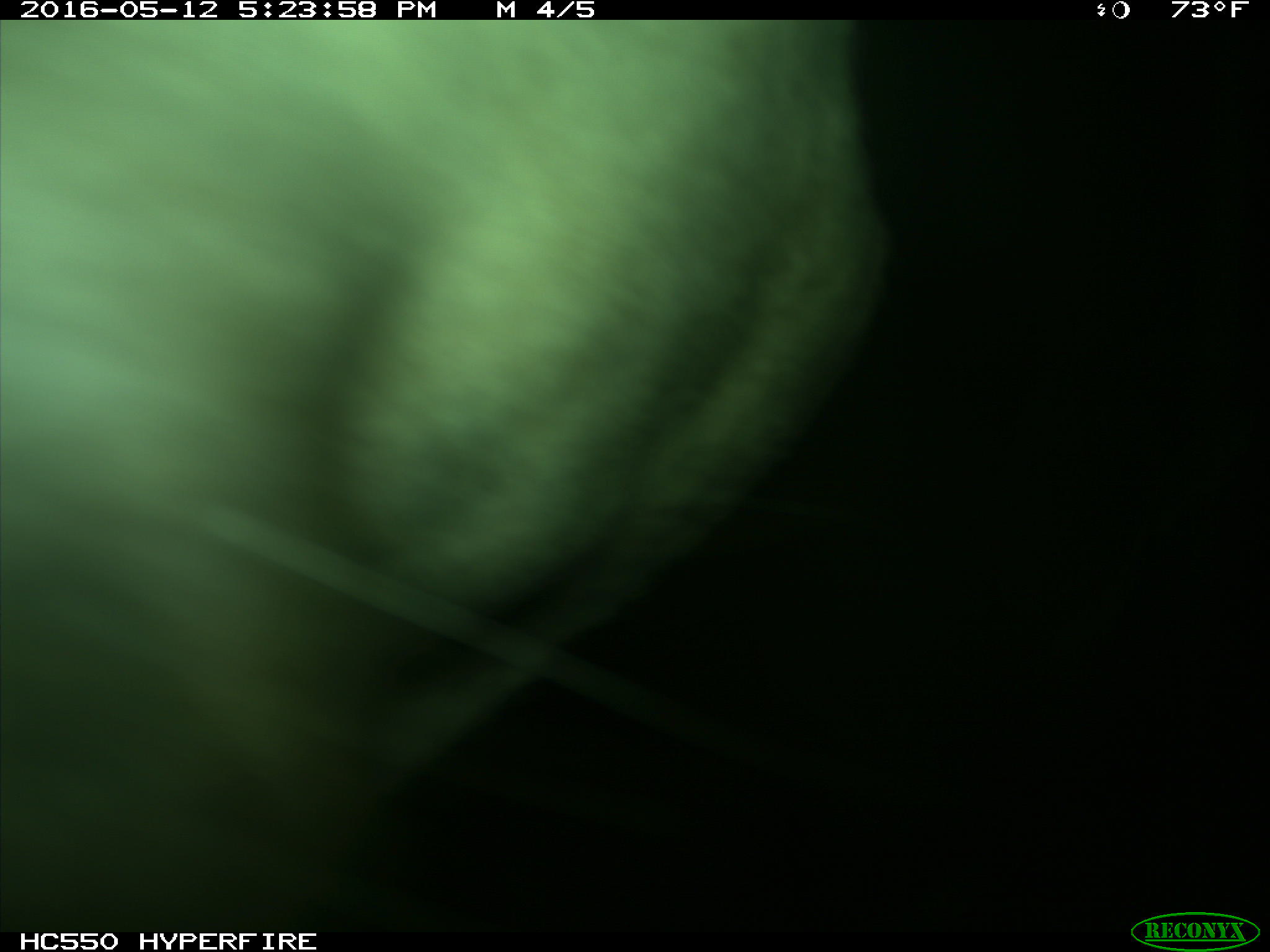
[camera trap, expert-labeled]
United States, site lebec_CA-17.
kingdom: Animalia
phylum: Chordata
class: Mammalia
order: Artiodactyla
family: Bovidae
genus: Bos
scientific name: Bos taurus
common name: domestic cow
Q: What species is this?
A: Bos taurus (domestic cow).